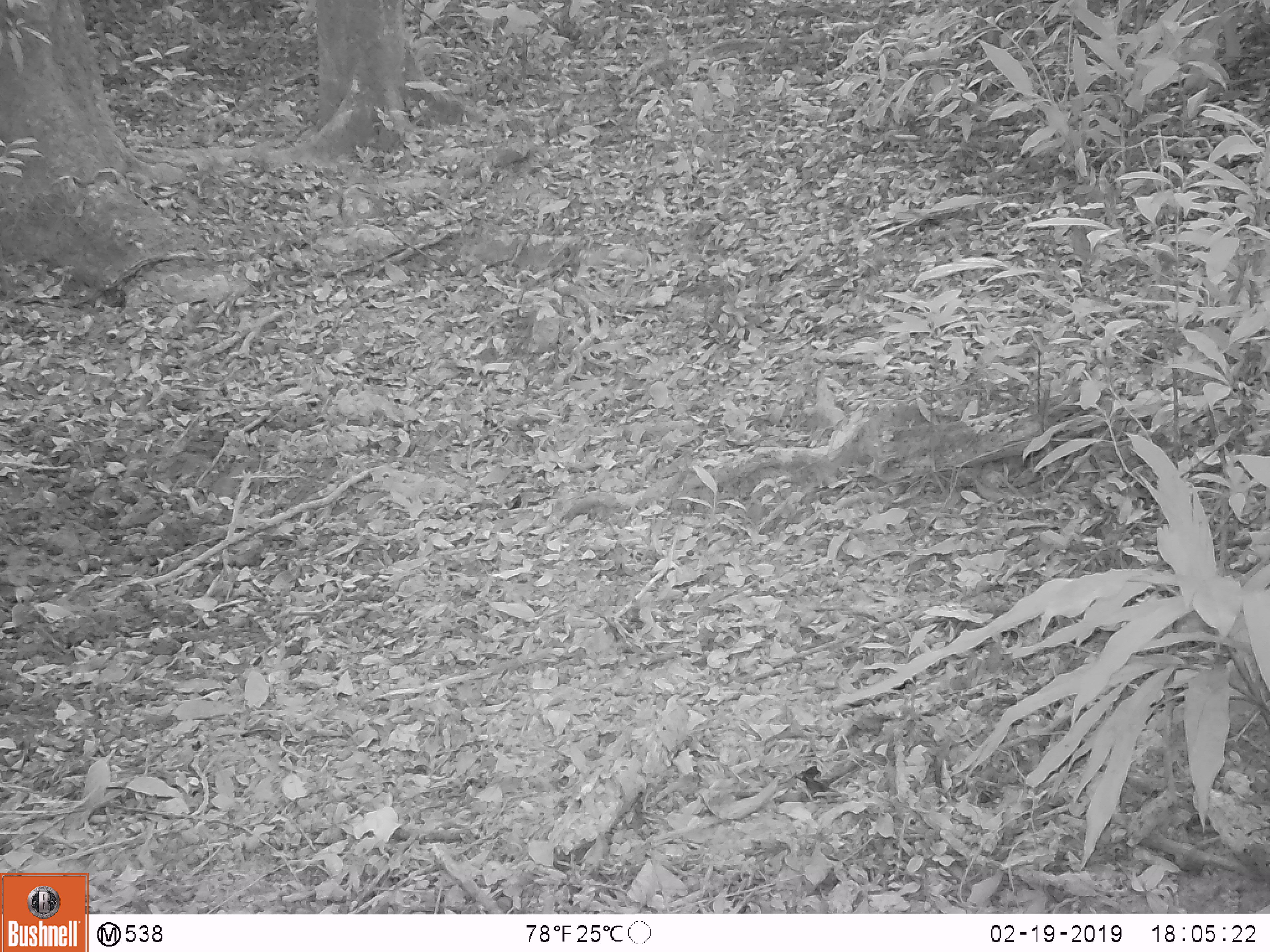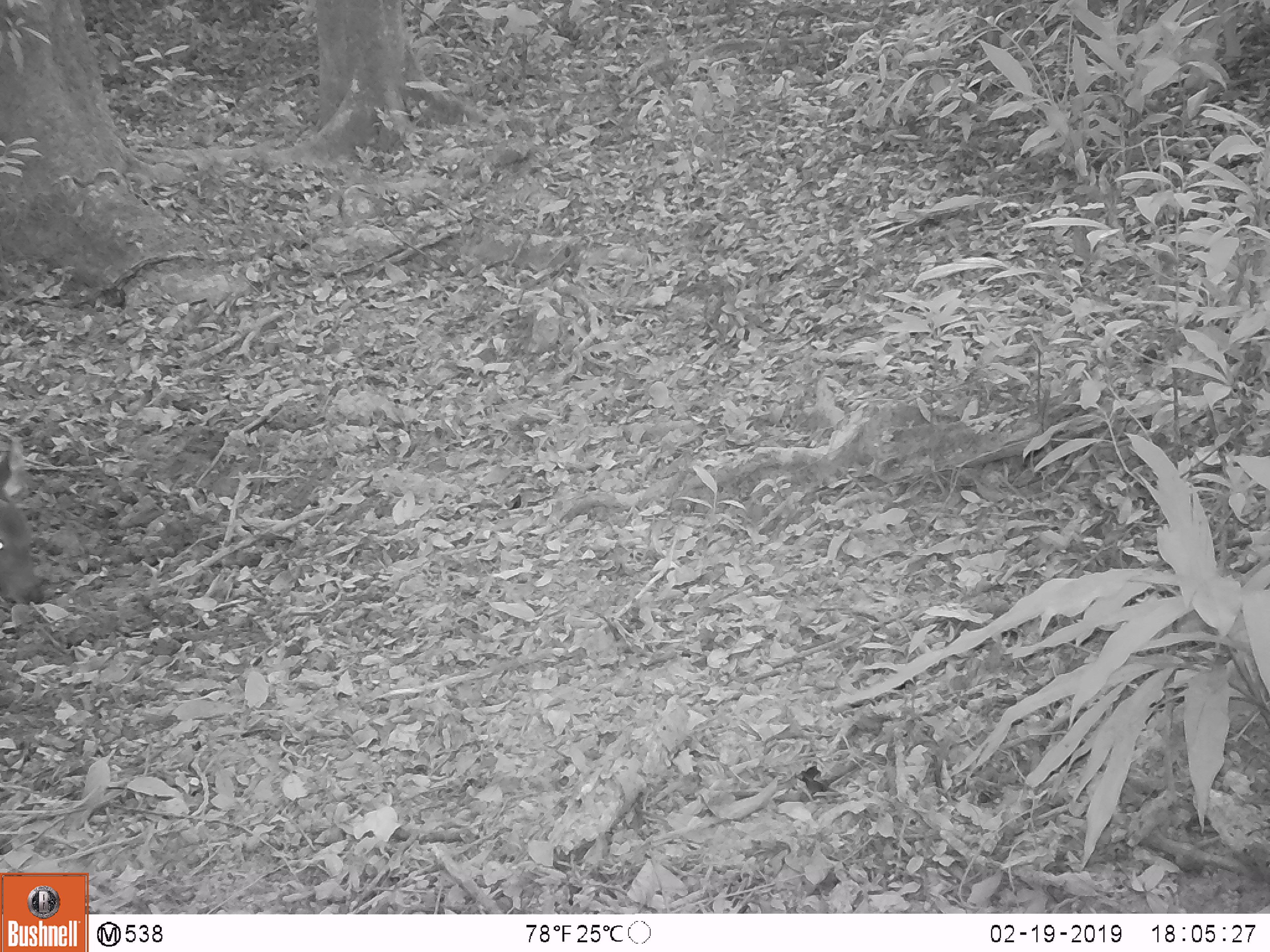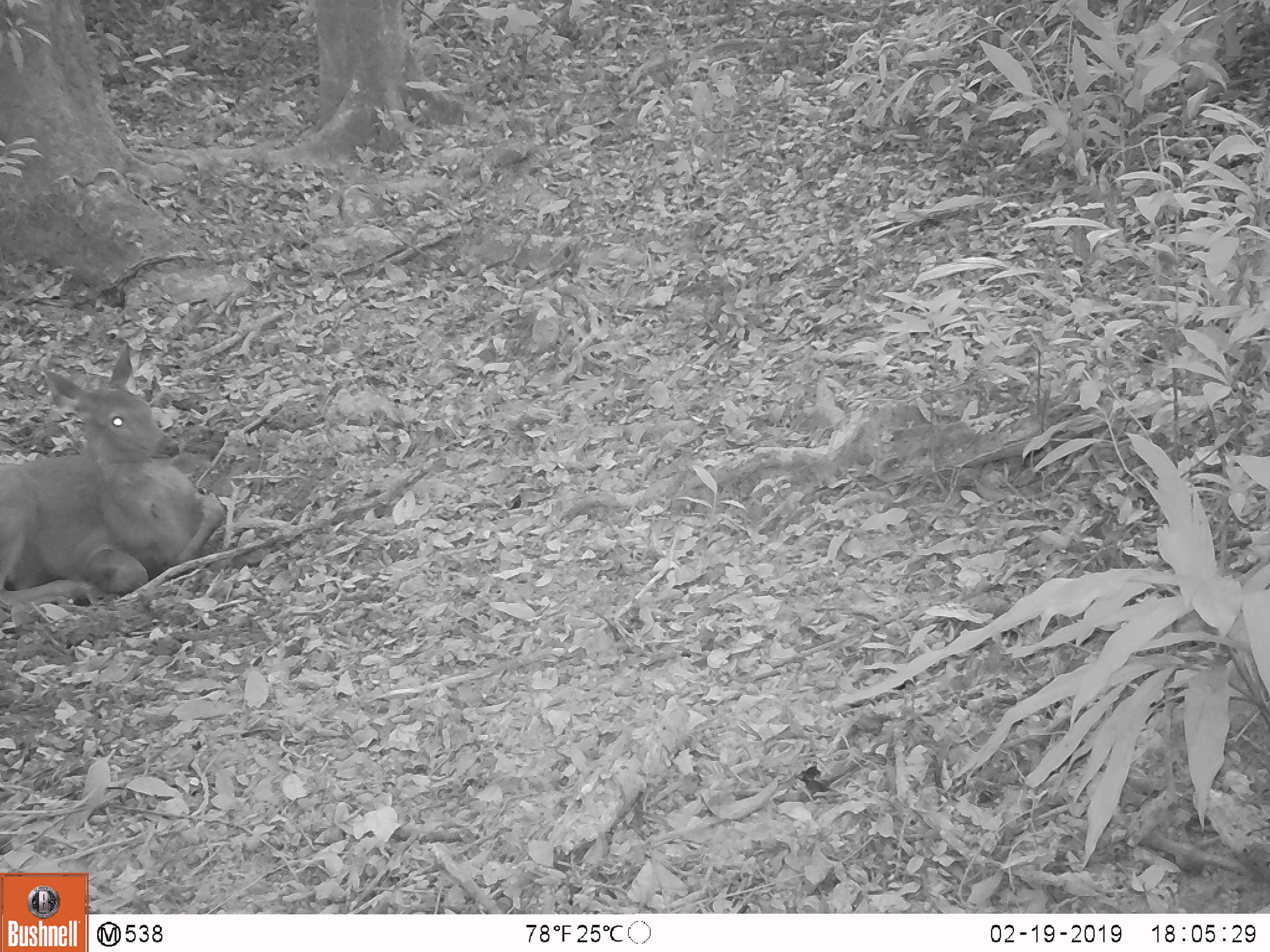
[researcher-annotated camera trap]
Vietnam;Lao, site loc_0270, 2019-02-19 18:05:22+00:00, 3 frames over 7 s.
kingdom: Animalia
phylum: Chordata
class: Mammalia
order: Artiodactyla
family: Cervidae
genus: Rusa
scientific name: Rusa unicolor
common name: sambar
Sambar (Rusa unicolor). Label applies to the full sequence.